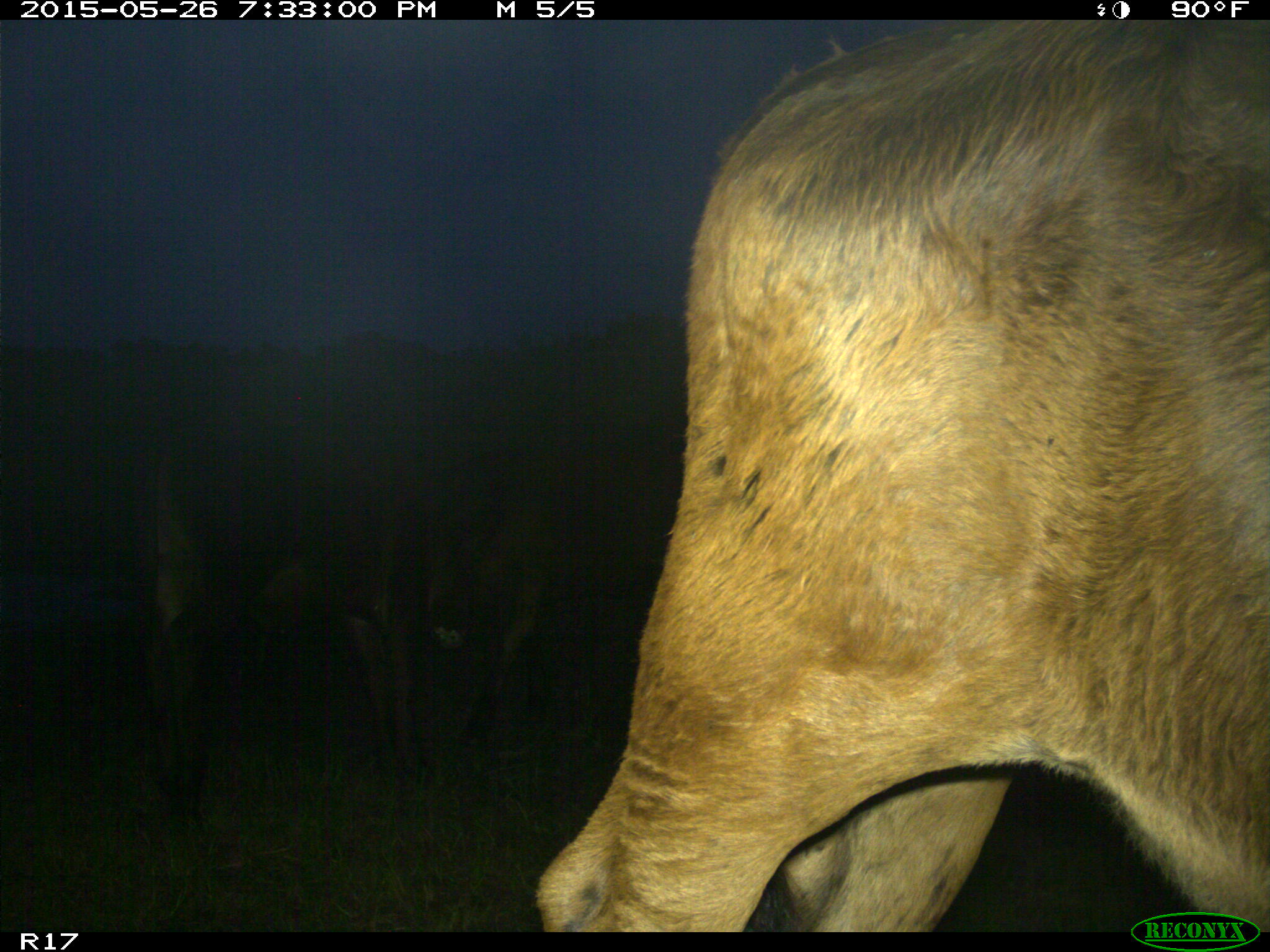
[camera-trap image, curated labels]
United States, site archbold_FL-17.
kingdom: Animalia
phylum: Chordata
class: Mammalia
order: Artiodactyla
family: Bovidae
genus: Bos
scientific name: Bos taurus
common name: domestic cow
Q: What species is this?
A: Bos taurus (domestic cow).